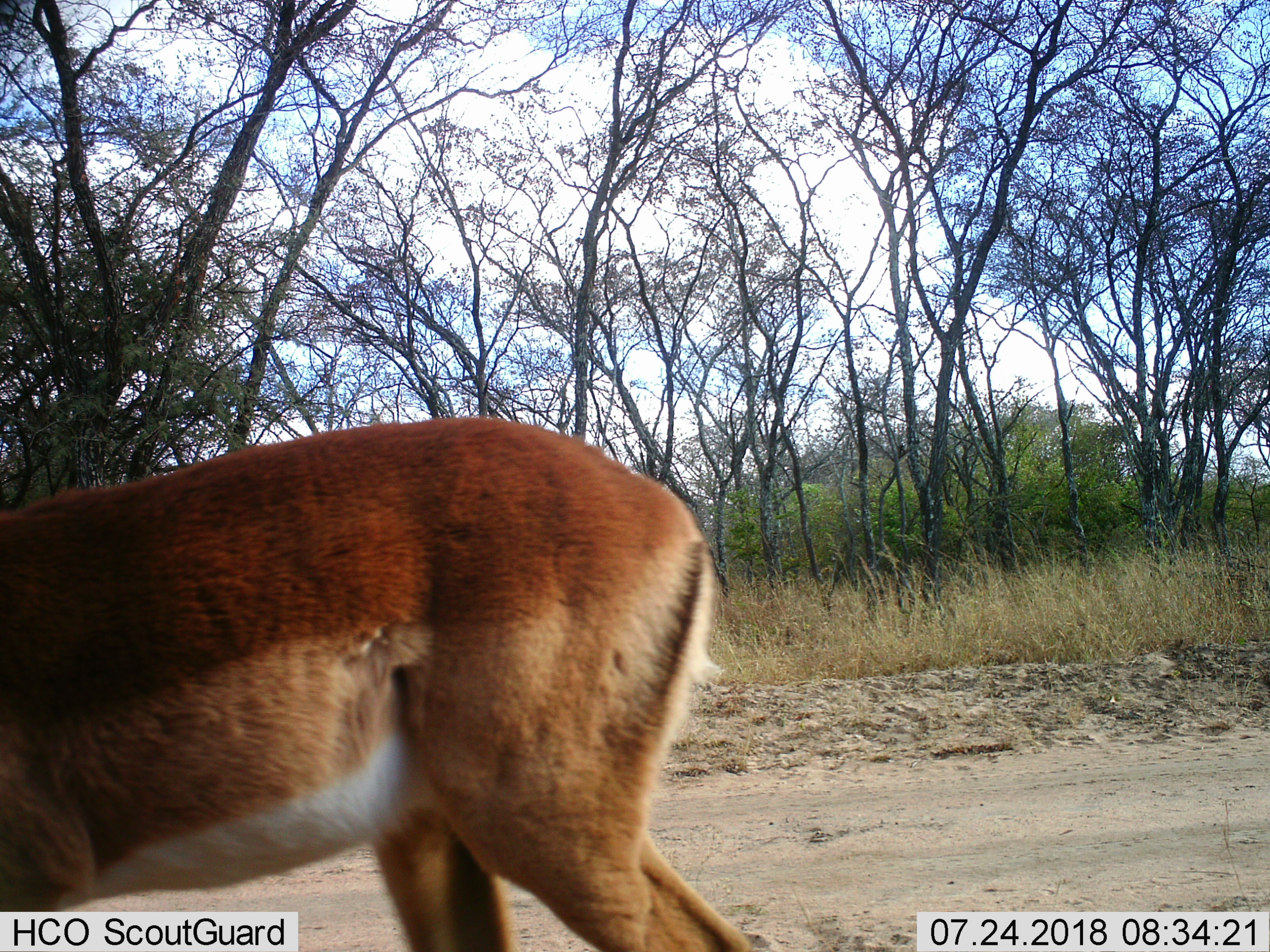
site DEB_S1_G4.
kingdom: Animalia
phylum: Chordata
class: Mammalia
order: Artiodactyla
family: Bovidae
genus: Aepyceros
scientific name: Aepyceros melampus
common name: impala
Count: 1.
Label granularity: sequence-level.